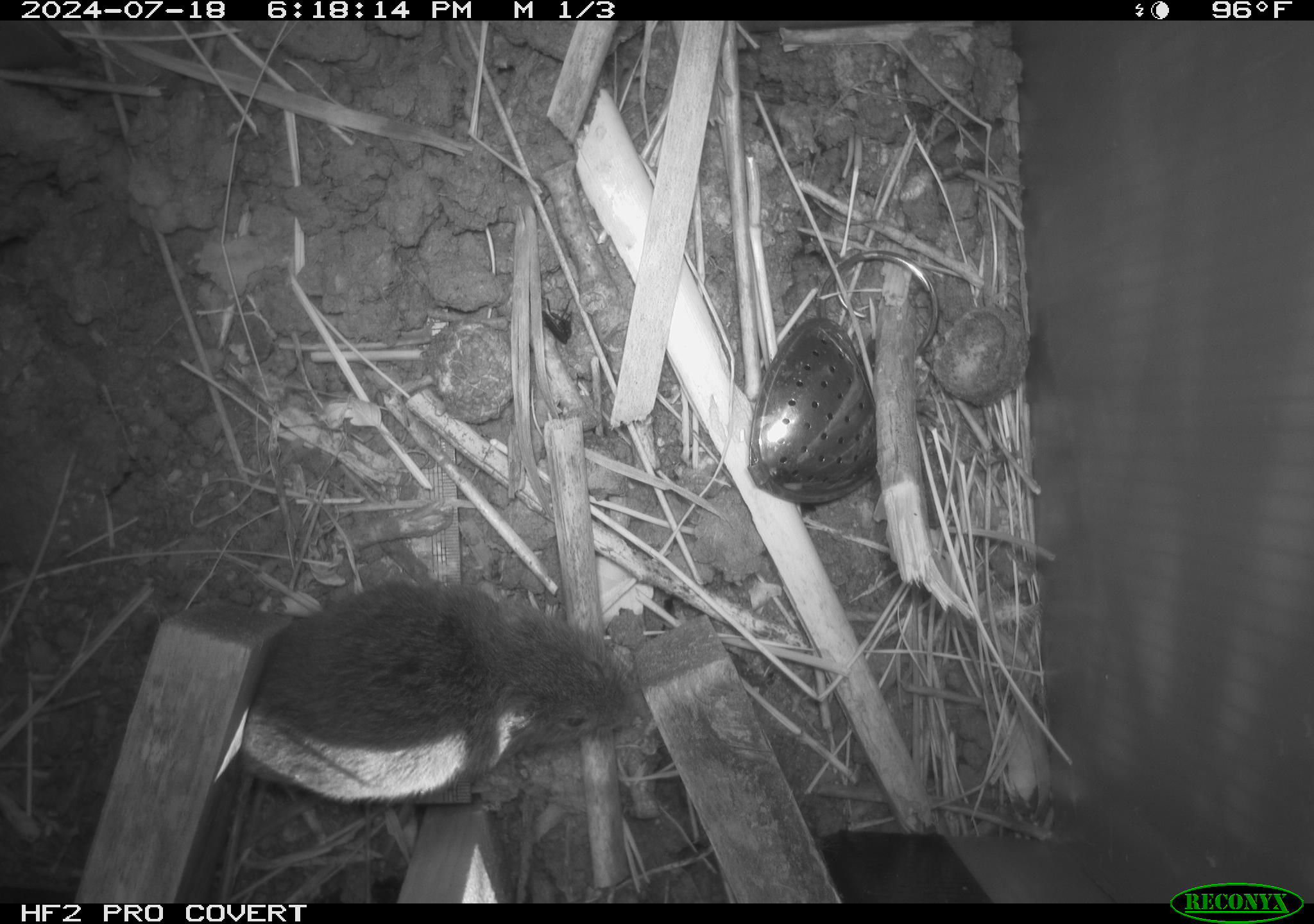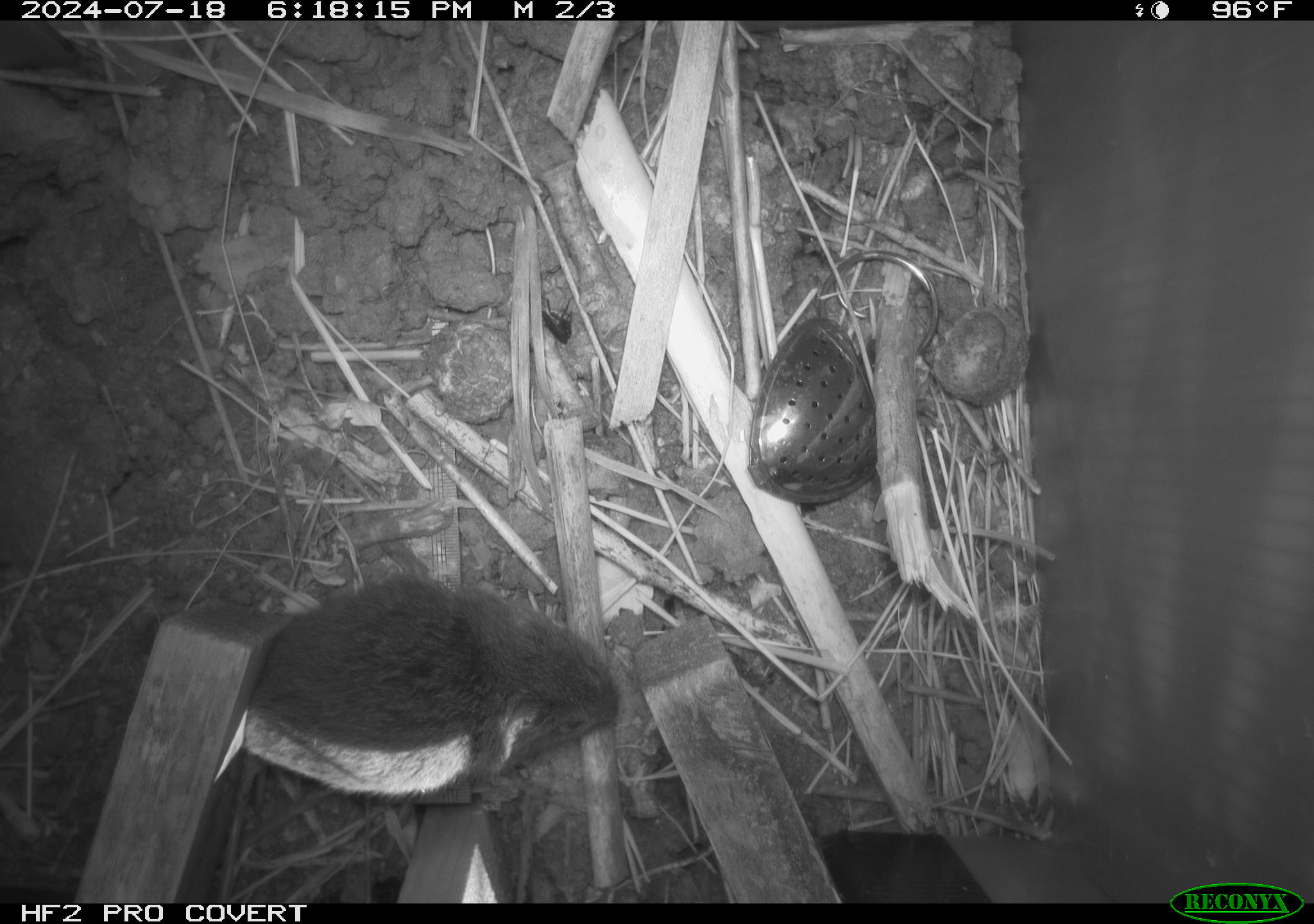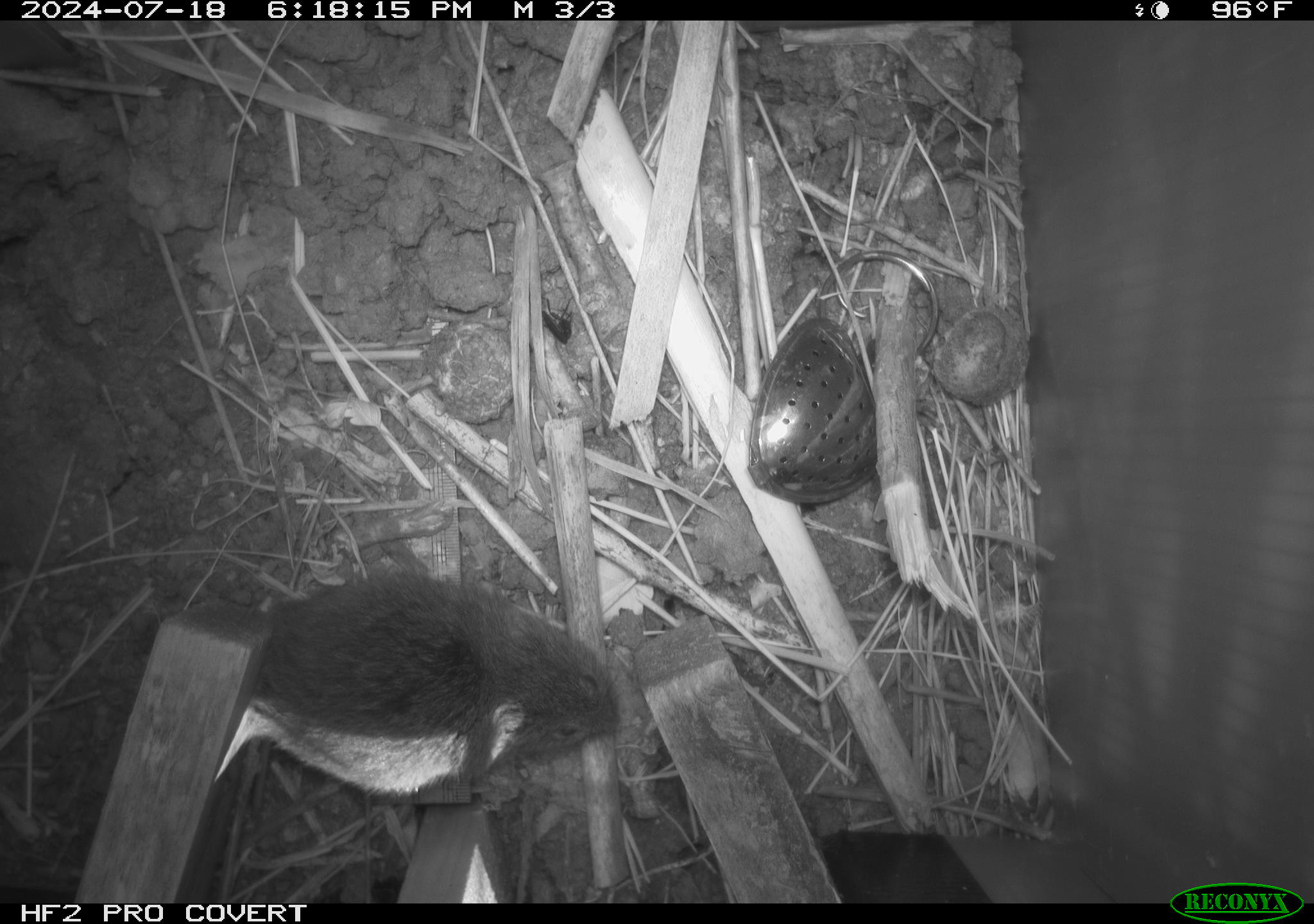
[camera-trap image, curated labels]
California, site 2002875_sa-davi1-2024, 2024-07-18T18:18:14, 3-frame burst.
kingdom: Animalia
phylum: Chordata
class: Mammalia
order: Rodentia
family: Cricetidae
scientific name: Arvicolinae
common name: voles, lemmings, and muskrats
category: arvicolinae subfamily